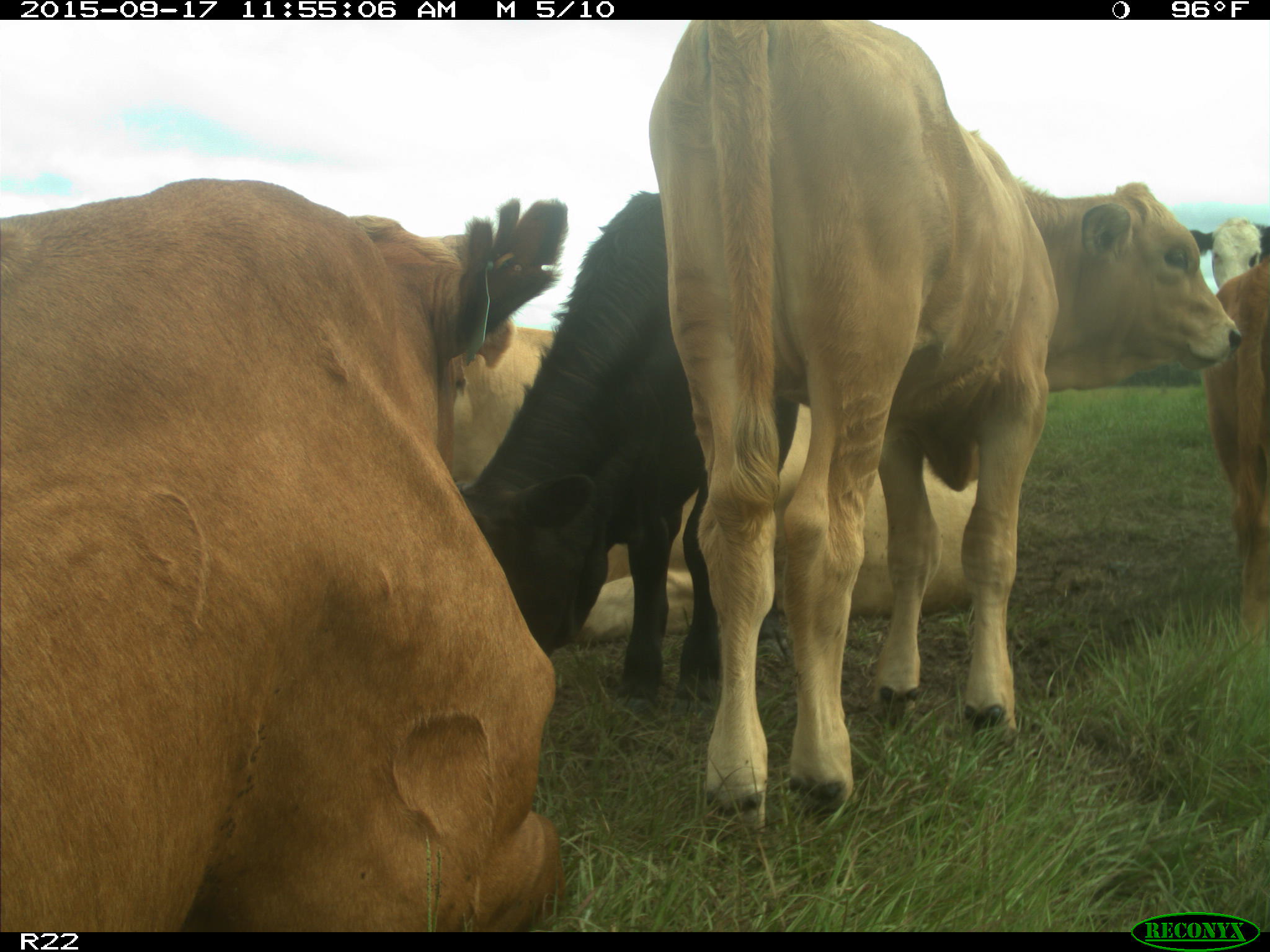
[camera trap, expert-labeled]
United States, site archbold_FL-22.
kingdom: Animalia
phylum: Chordata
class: Mammalia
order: Artiodactyla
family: Bovidae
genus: Bos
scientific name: Bos taurus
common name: domestic cow